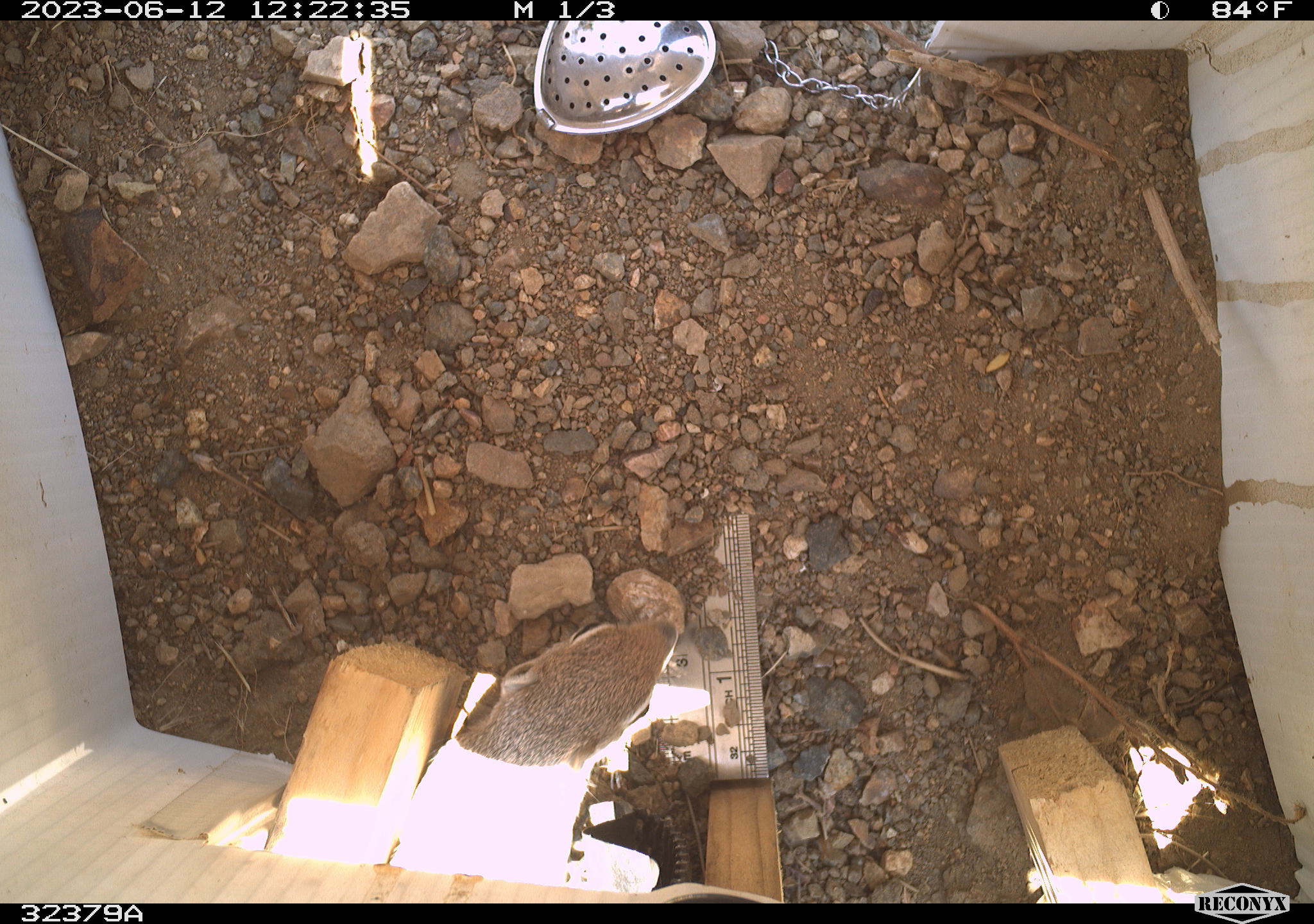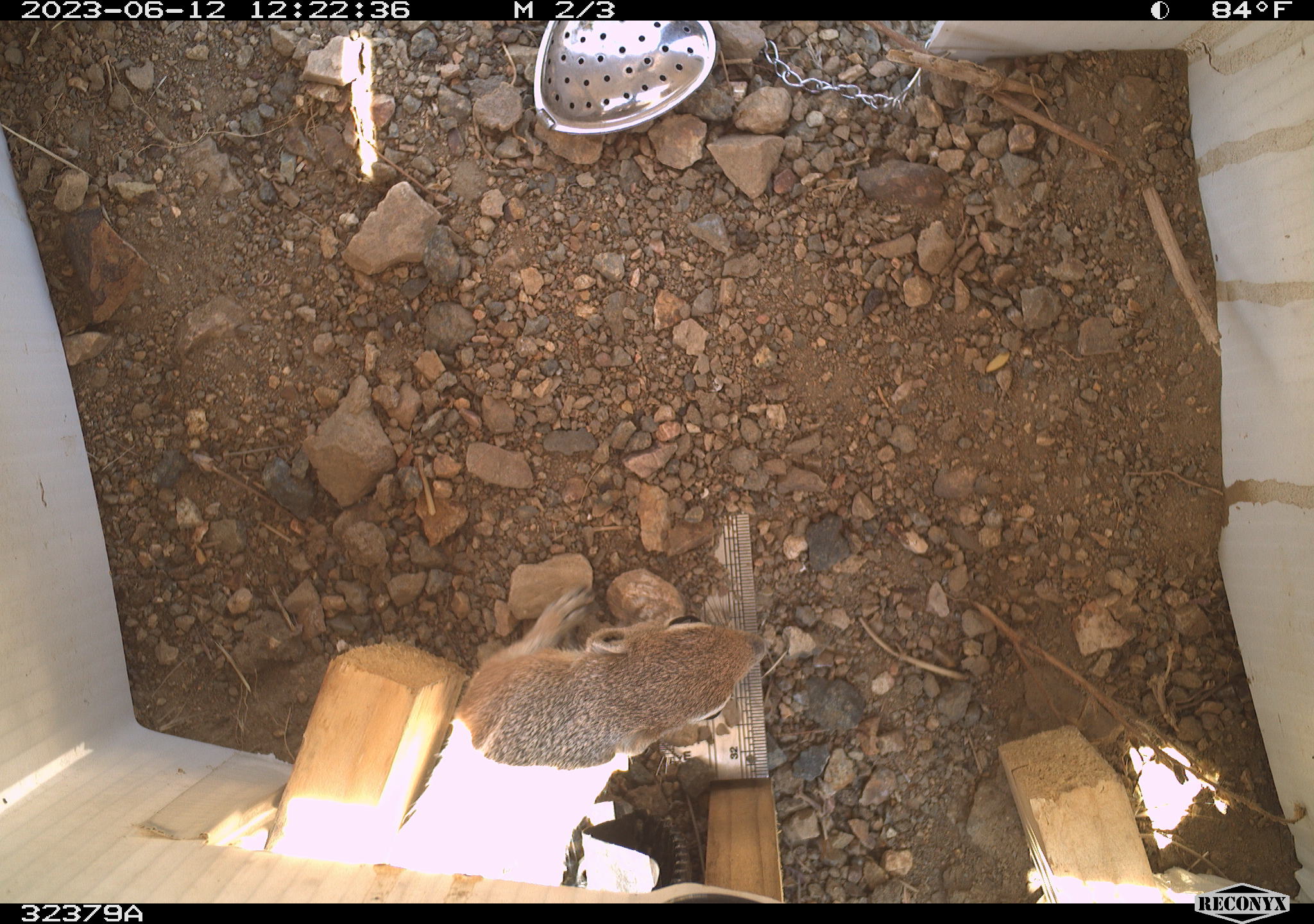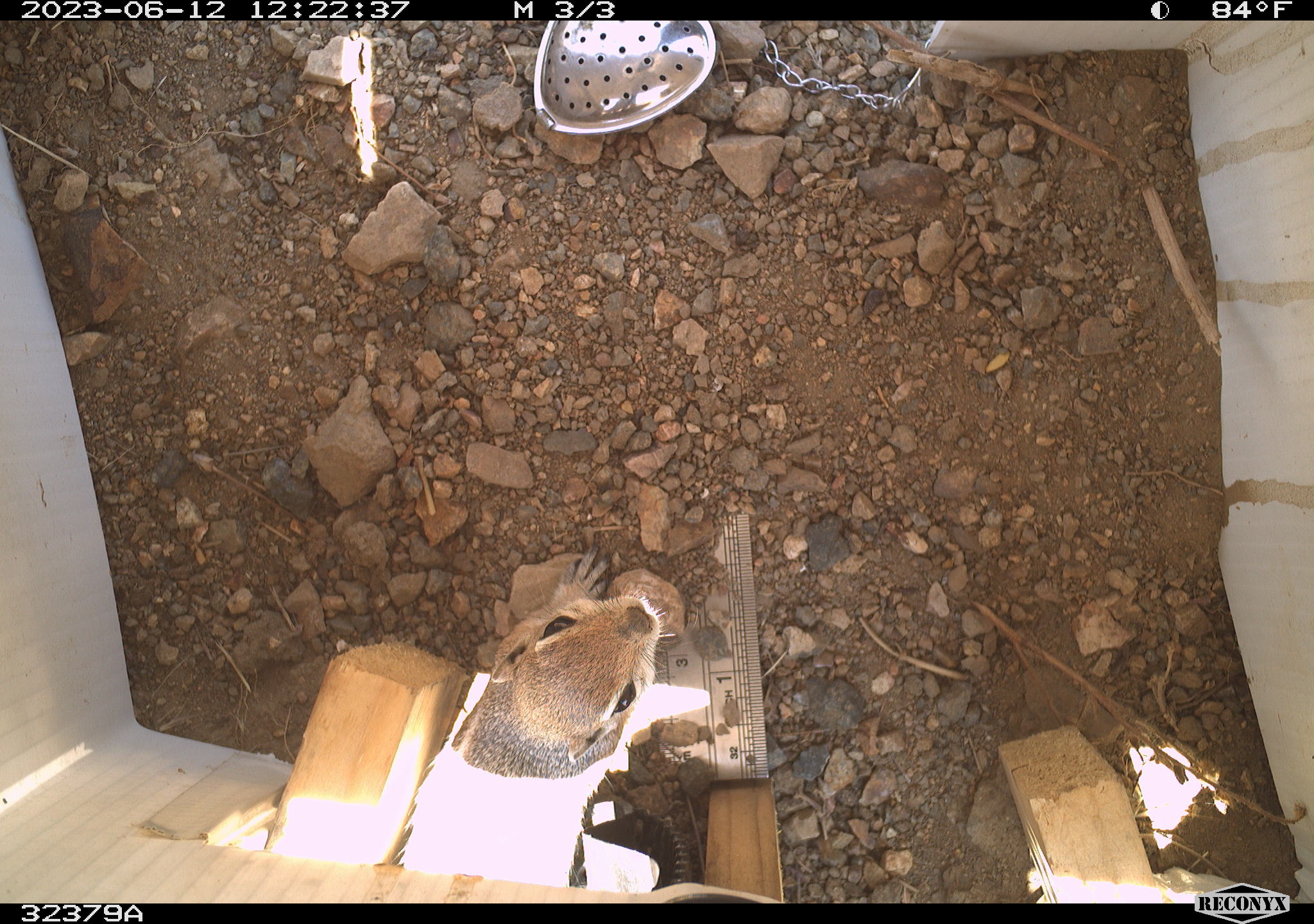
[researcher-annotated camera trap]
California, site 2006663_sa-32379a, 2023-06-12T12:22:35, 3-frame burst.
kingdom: Animalia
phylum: Chordata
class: Mammalia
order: Rodentia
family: Sciuridae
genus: Ammospermophilus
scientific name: Ammospermophilus leucurus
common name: white-tailed antelope squirrel